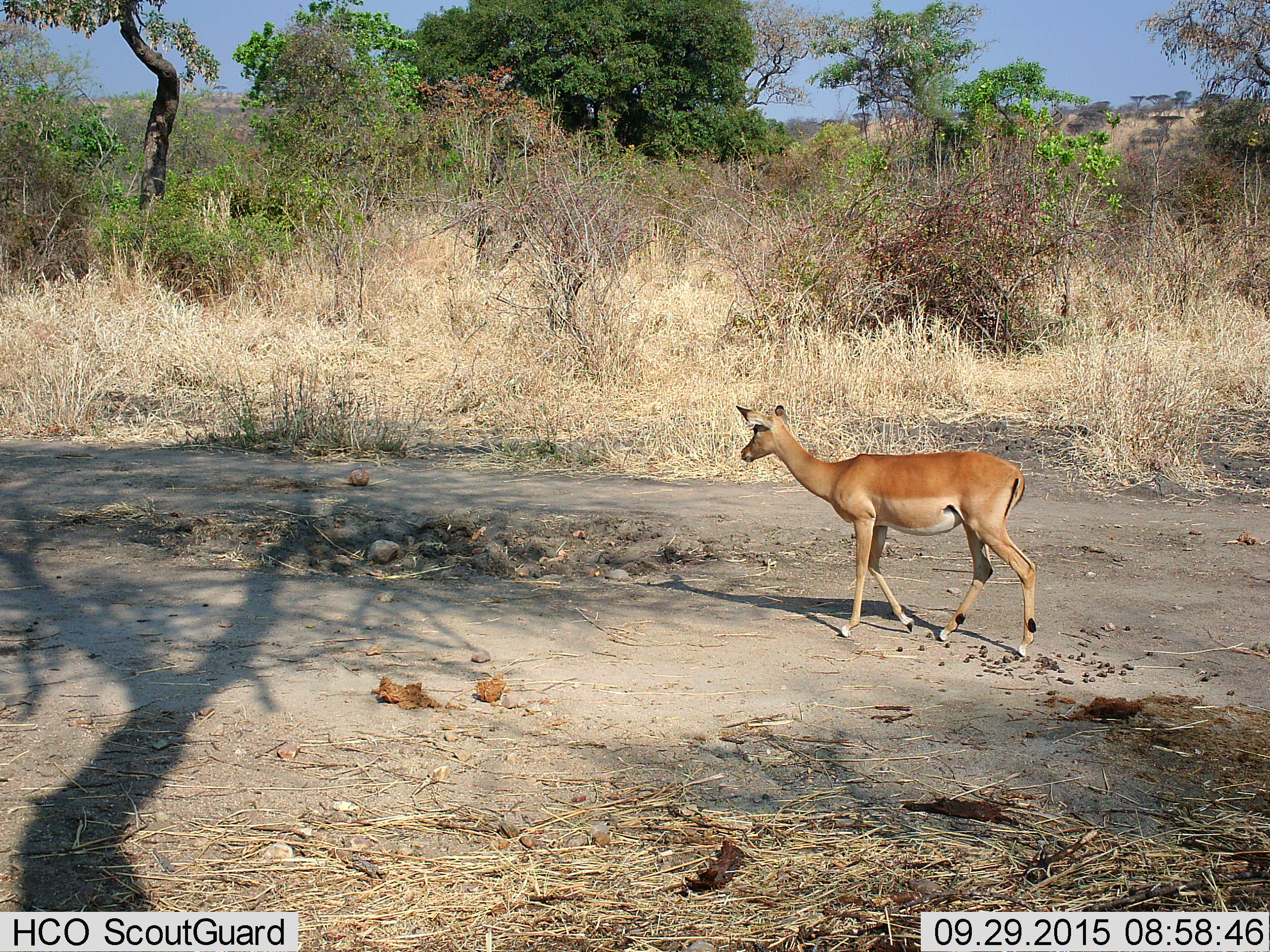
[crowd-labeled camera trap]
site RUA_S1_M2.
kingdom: Animalia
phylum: Chordata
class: Mammalia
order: Artiodactyla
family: Bovidae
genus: Aepyceros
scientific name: Aepyceros melampus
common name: impala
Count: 1.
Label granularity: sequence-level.